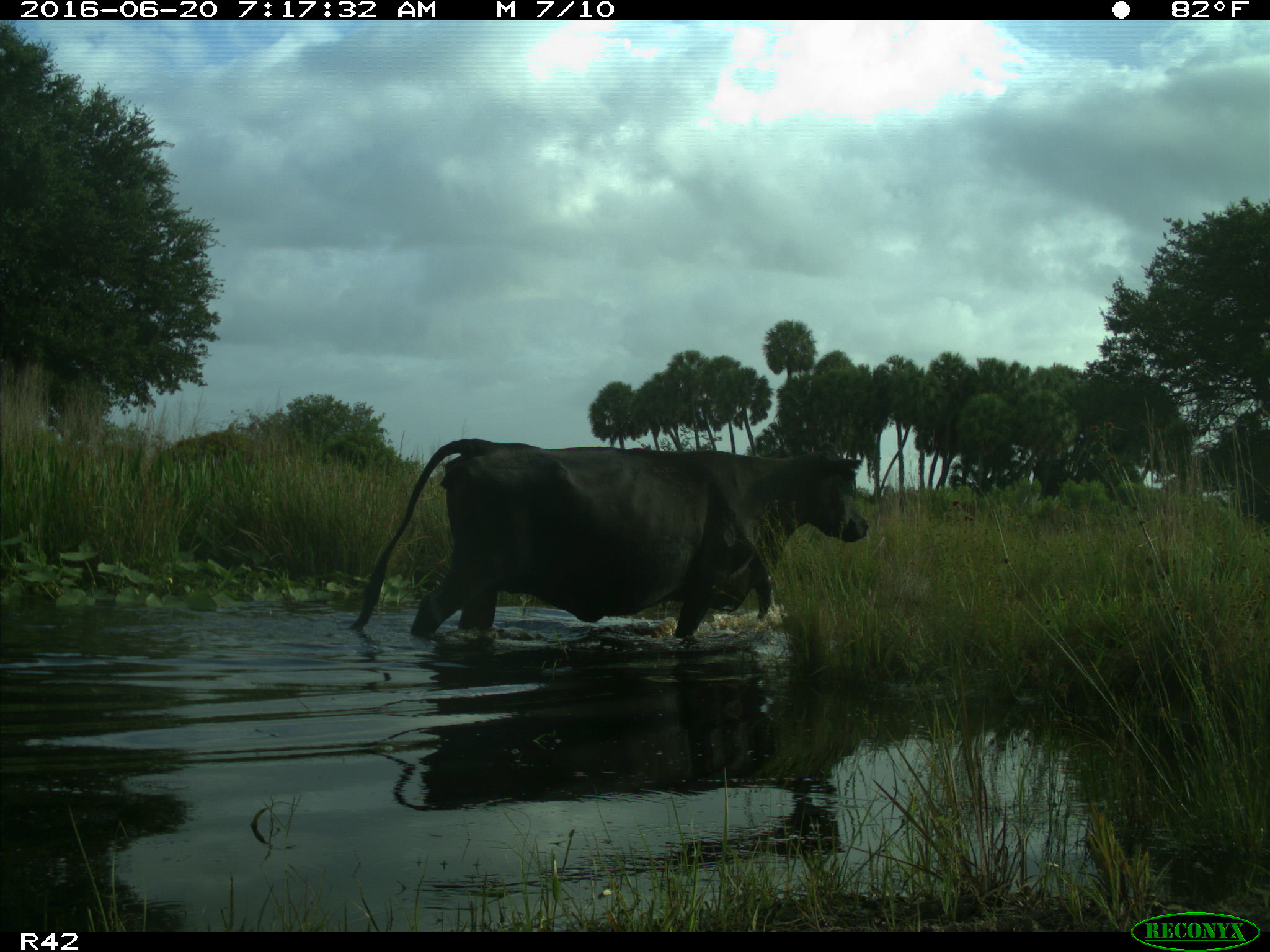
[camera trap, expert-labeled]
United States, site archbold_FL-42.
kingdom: Animalia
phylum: Chordata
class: Mammalia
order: Artiodactyla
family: Bovidae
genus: Bos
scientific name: Bos taurus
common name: domestic cow